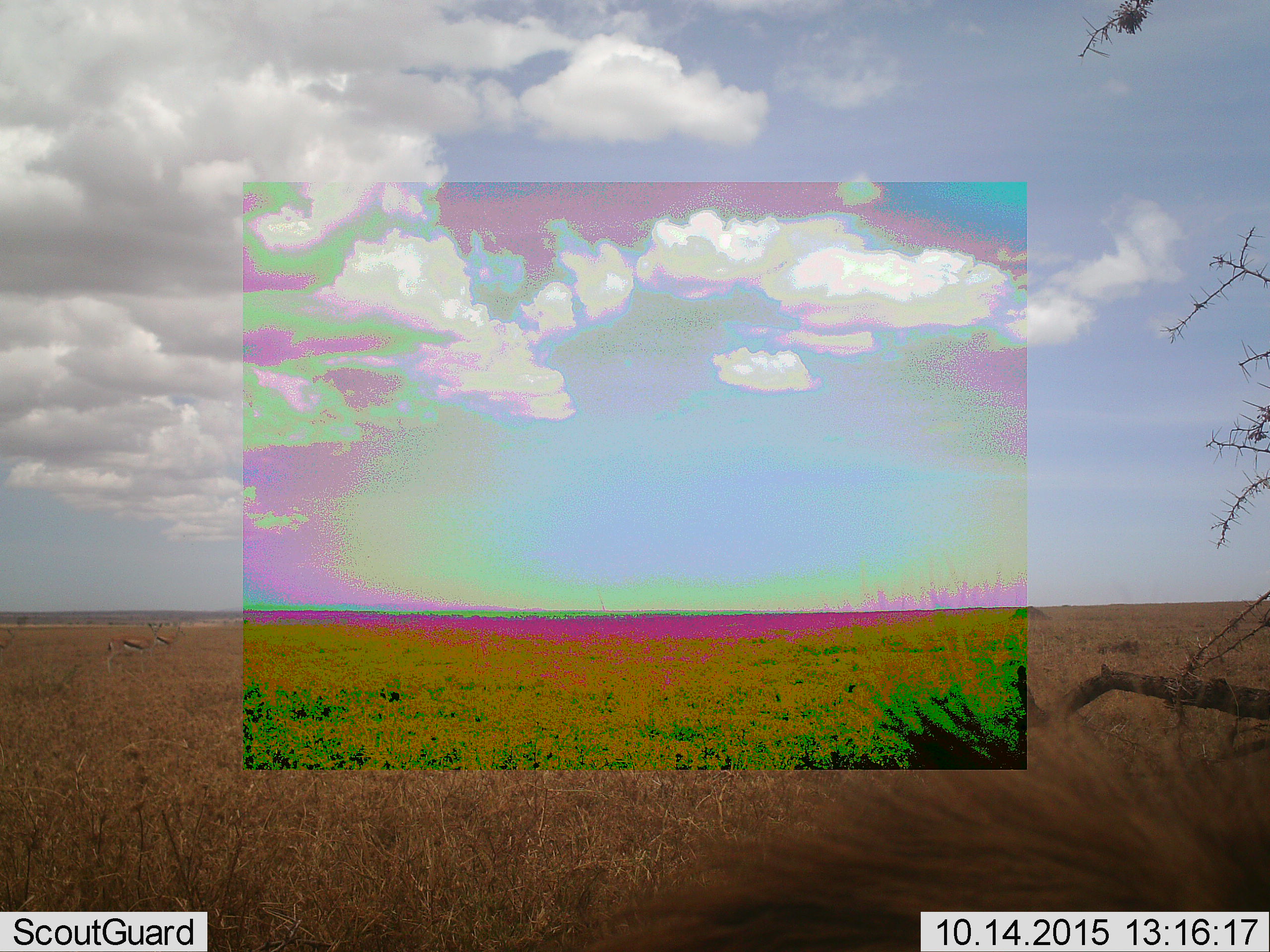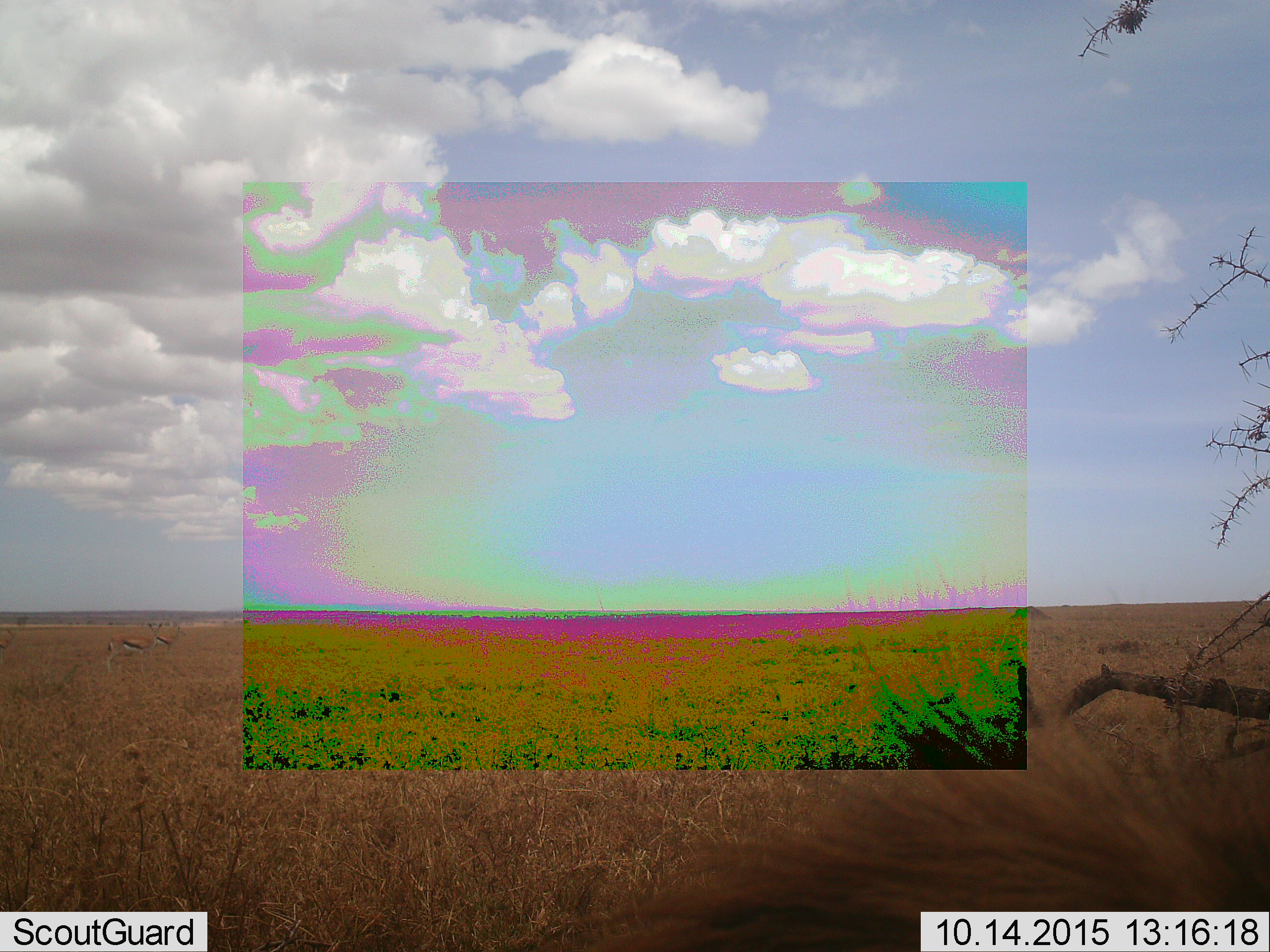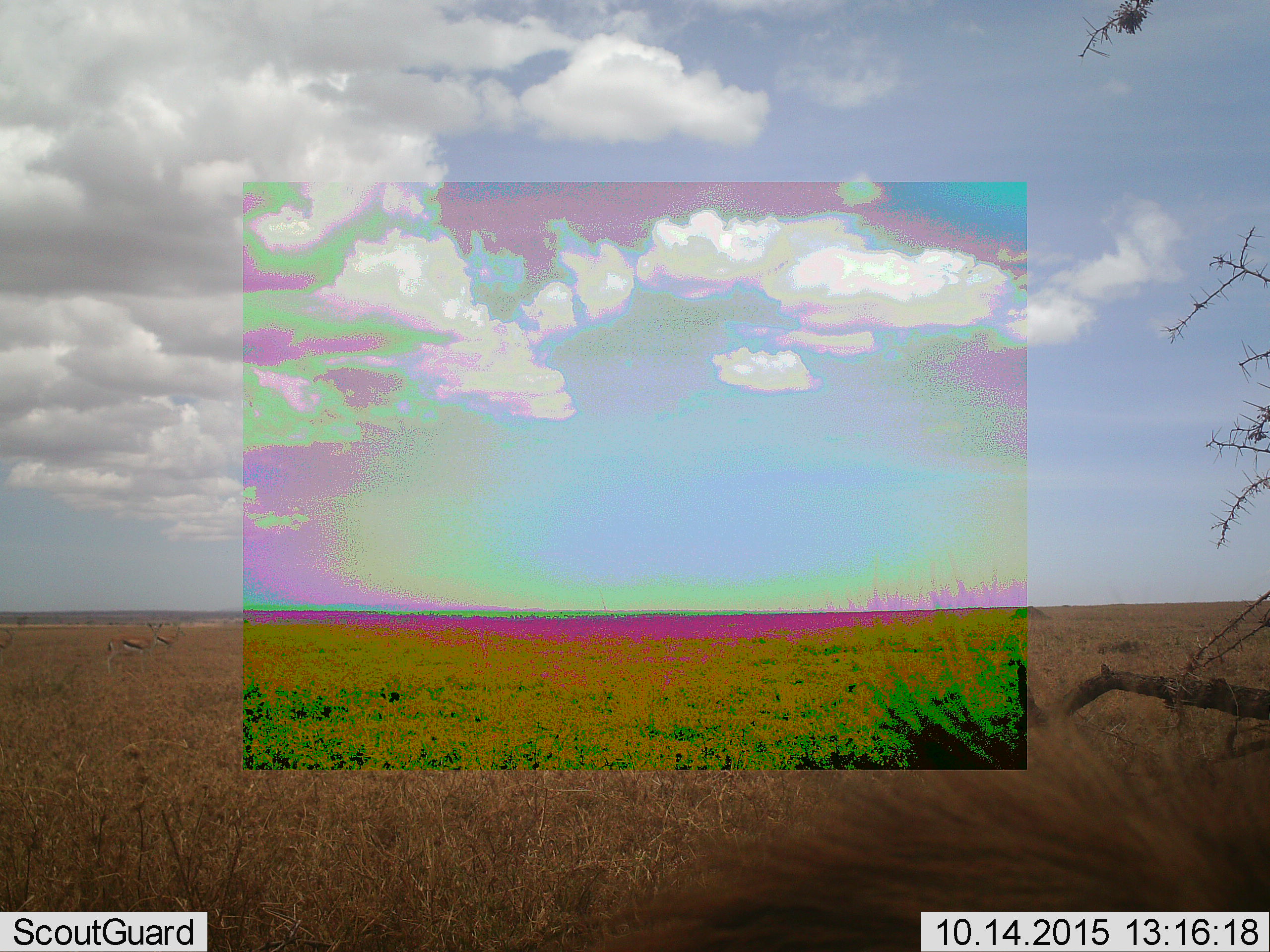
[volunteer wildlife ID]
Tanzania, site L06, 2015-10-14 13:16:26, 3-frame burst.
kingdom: Animalia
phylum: Chordata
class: Mammalia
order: Artiodactyla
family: Bovidae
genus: Eudorcas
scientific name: Eudorcas thomsonii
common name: thomson's gazelle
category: gazellethomsons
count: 3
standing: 100%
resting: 0%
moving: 0%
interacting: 0%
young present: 0%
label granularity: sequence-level